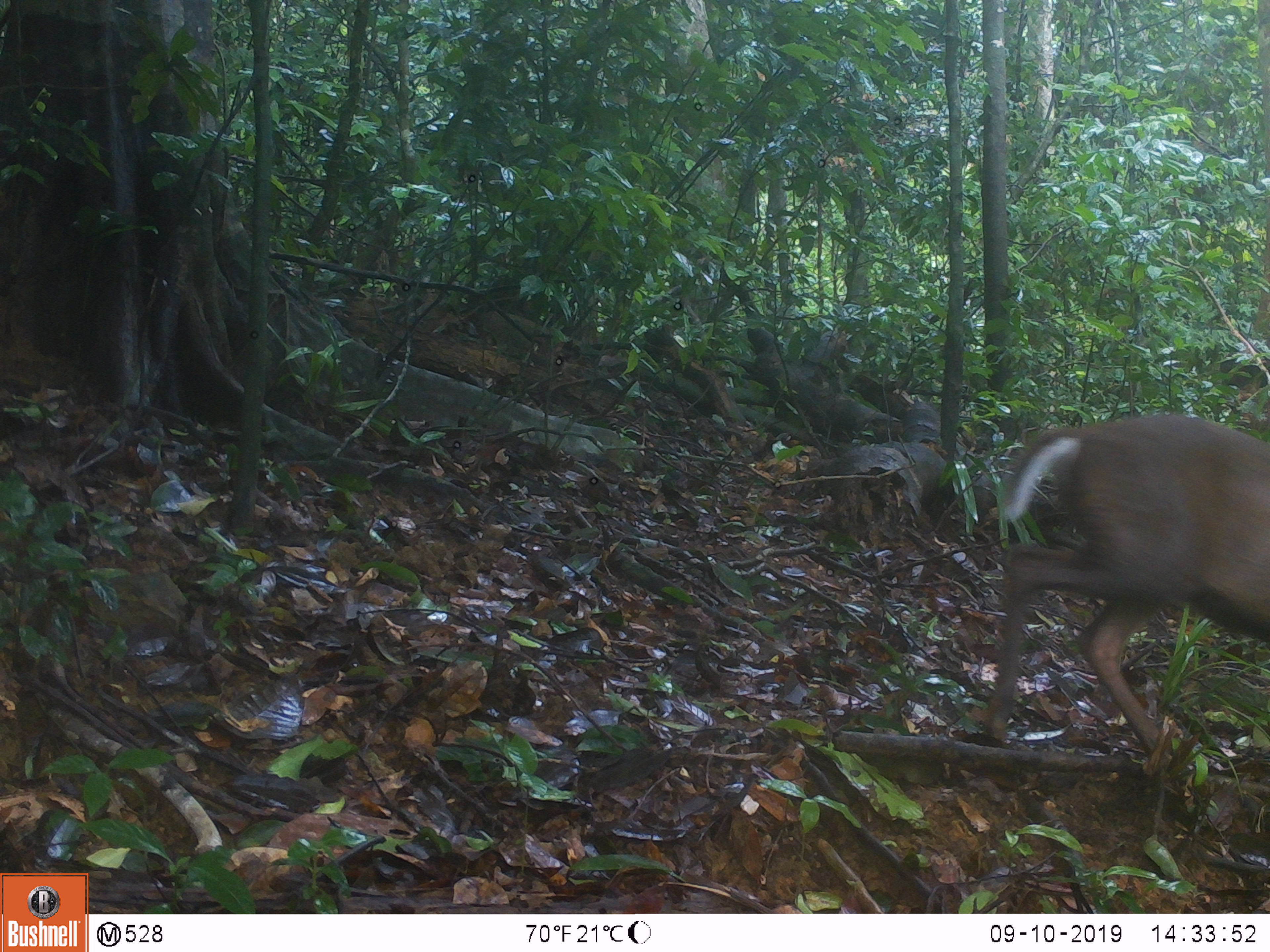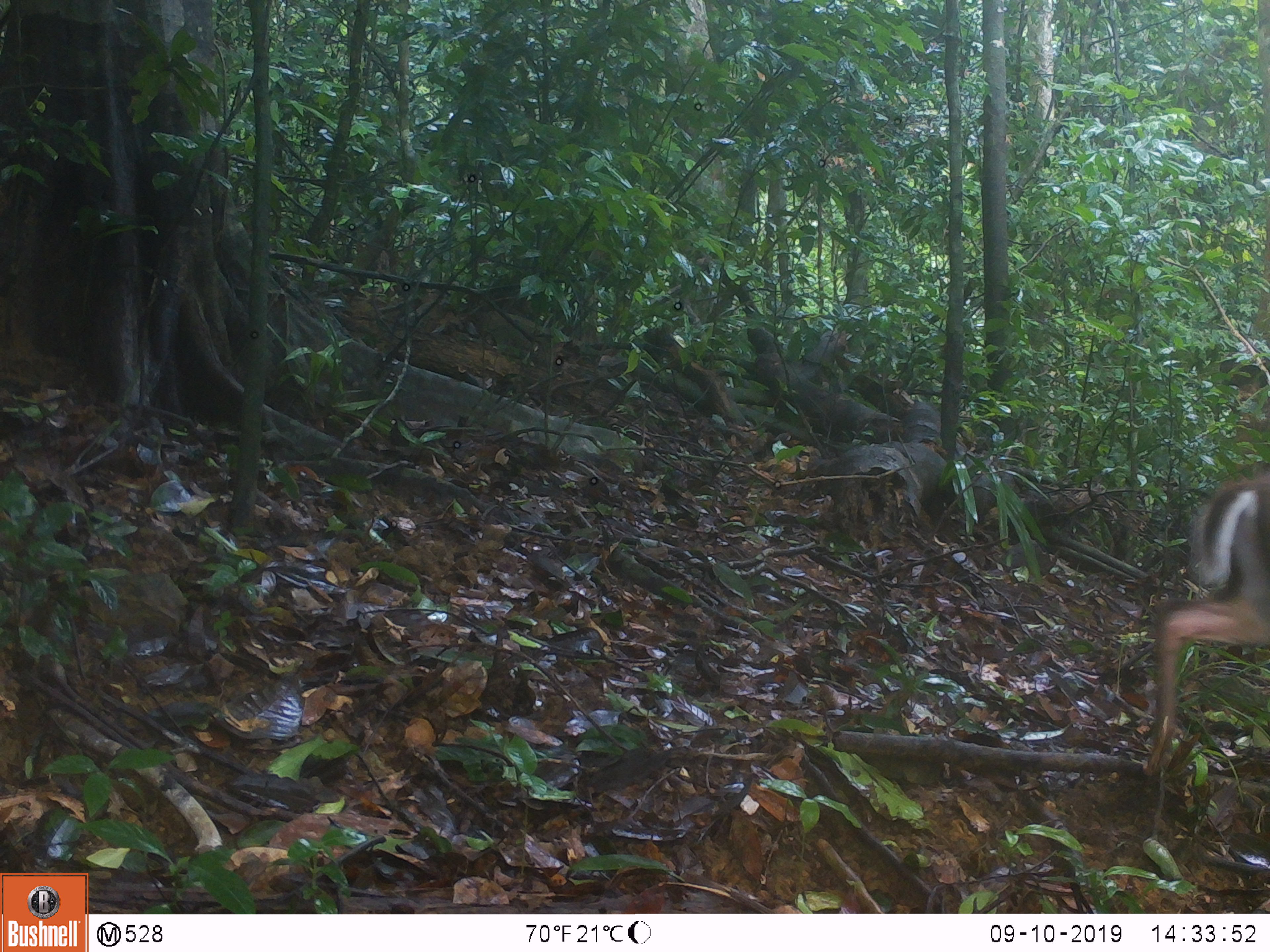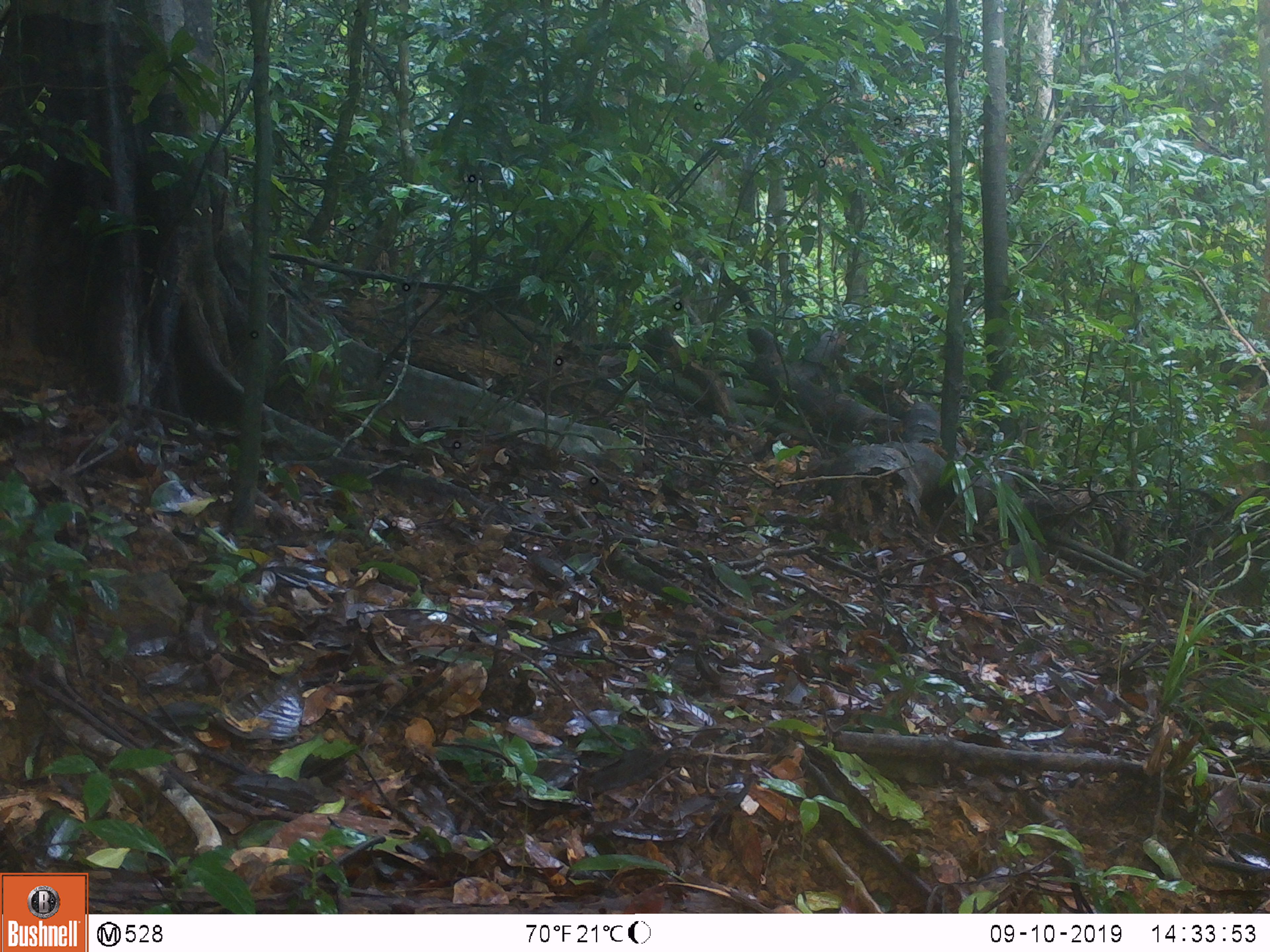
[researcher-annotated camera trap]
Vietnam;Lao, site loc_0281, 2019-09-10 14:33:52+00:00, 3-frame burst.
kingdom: Animalia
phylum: Chordata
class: Mammalia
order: Artiodactyla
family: Cervidae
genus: Muntiacus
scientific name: Muntiacus rooseveltorum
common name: roosevelt's muntjac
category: roosevelts muntjac group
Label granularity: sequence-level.